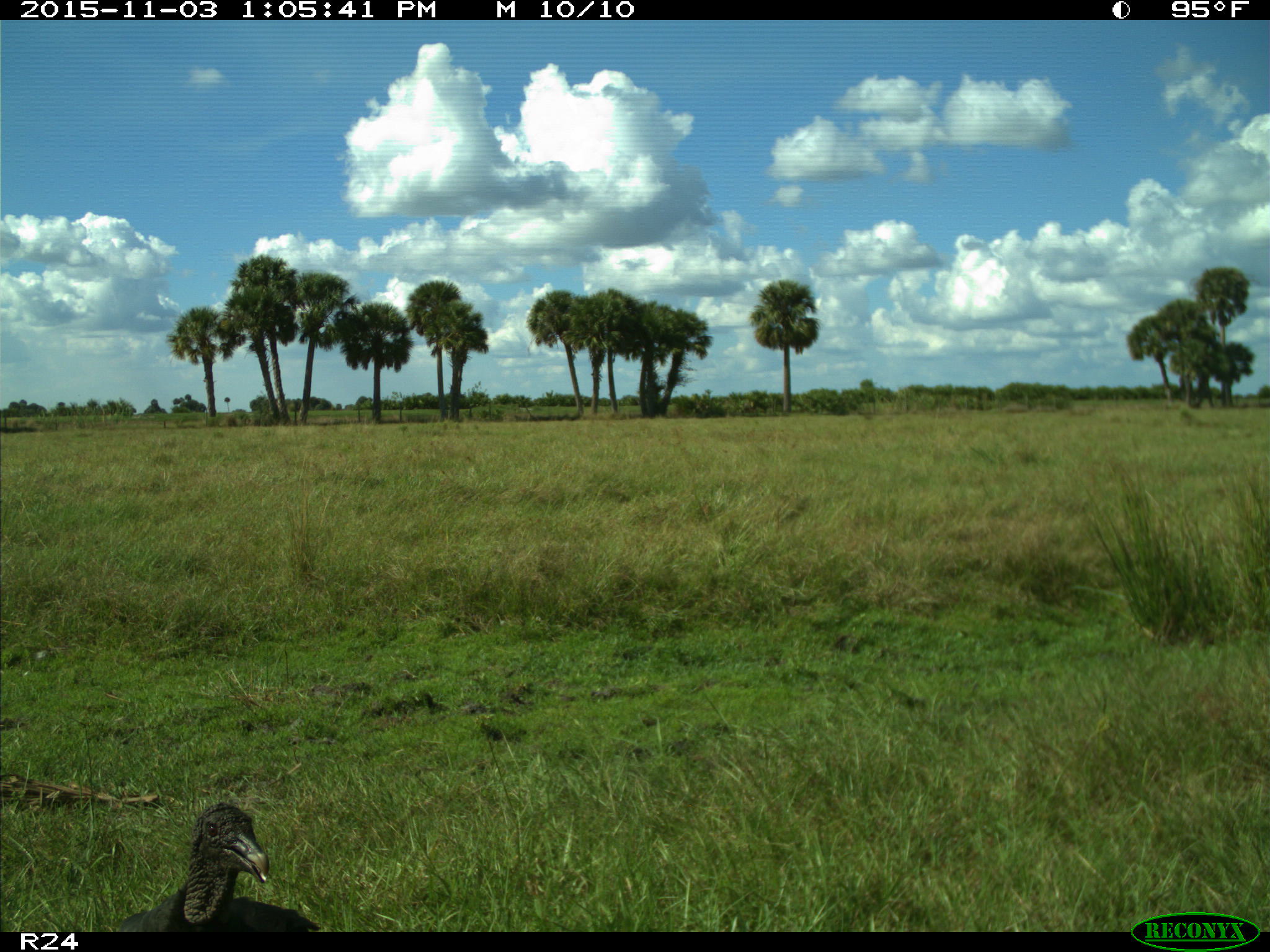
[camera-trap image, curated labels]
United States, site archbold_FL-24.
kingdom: Animalia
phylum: Chordata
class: Aves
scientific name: Aves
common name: birds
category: unidentified bird